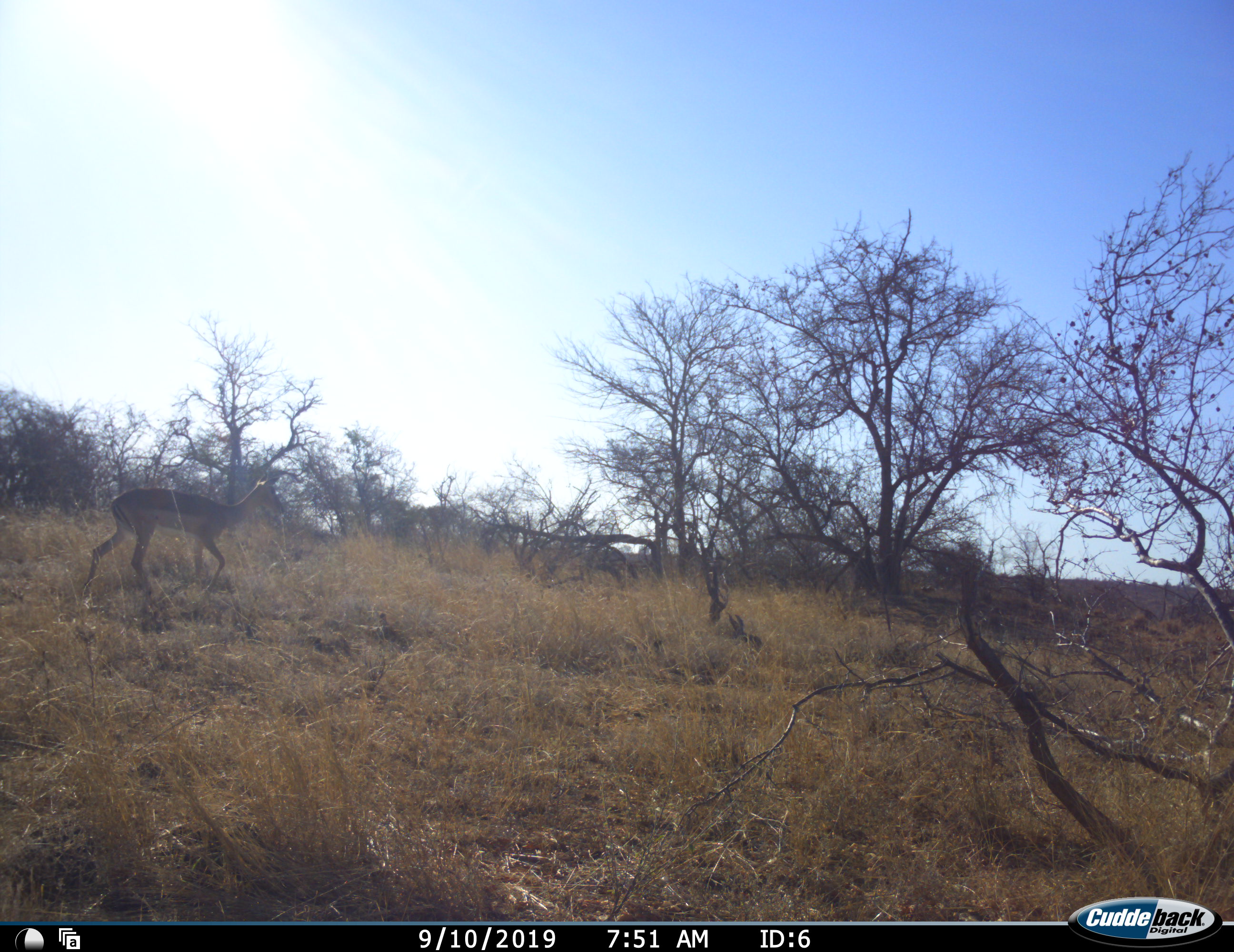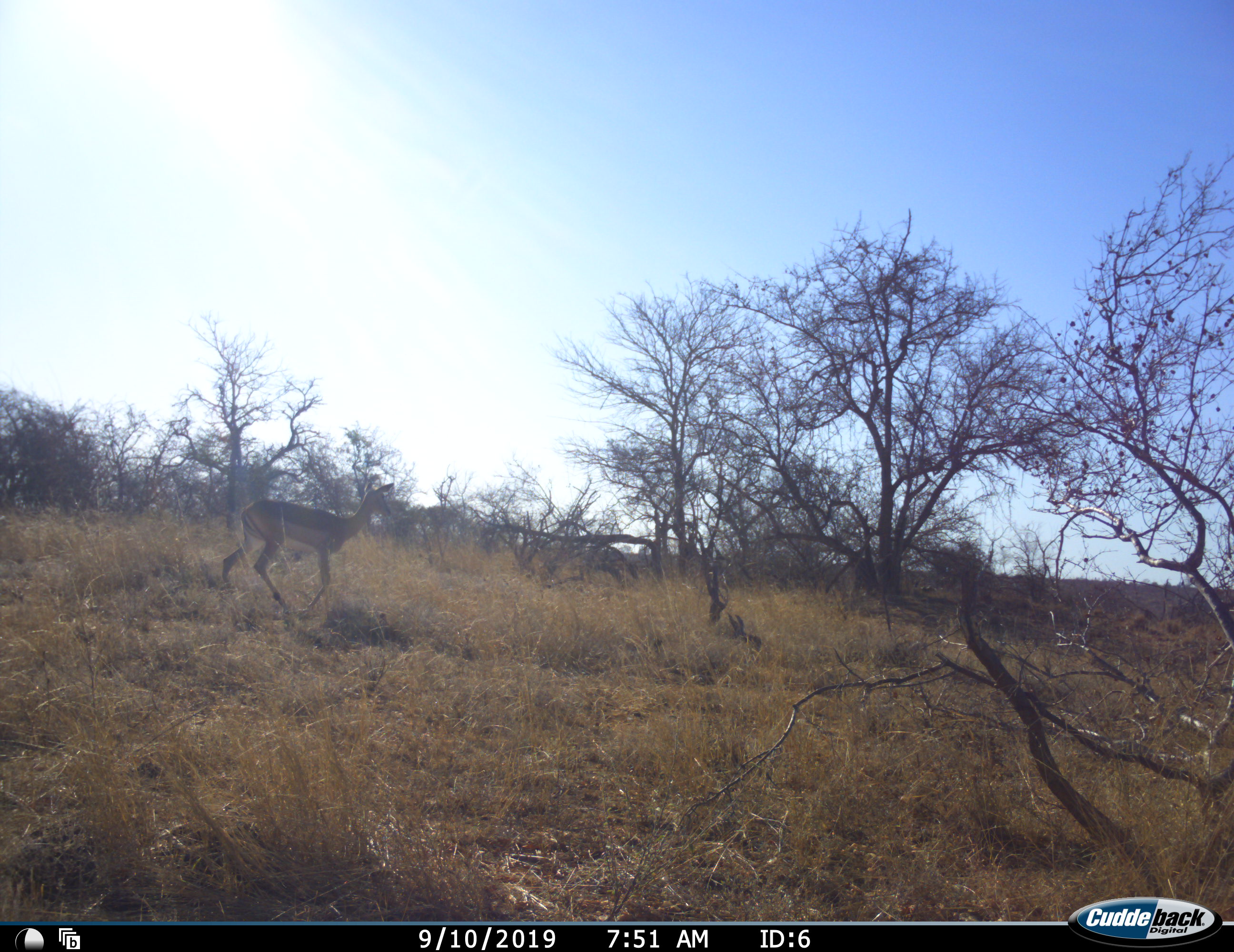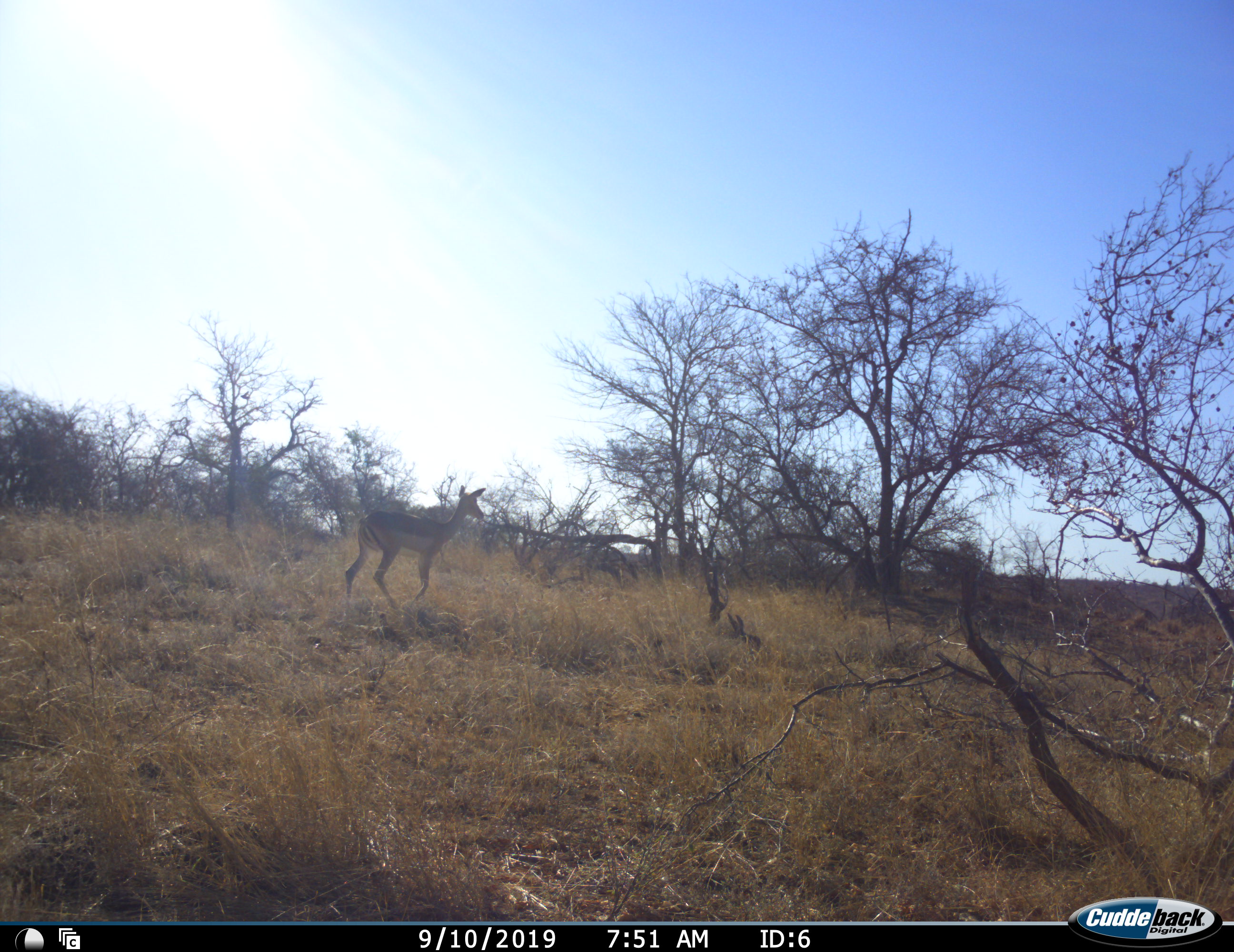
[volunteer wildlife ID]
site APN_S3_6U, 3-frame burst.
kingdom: Animalia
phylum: Chordata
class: Mammalia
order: Artiodactyla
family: Bovidae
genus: Aepyceros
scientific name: Aepyceros melampus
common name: impala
Impala (Aepyceros melampus), count 1. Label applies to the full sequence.